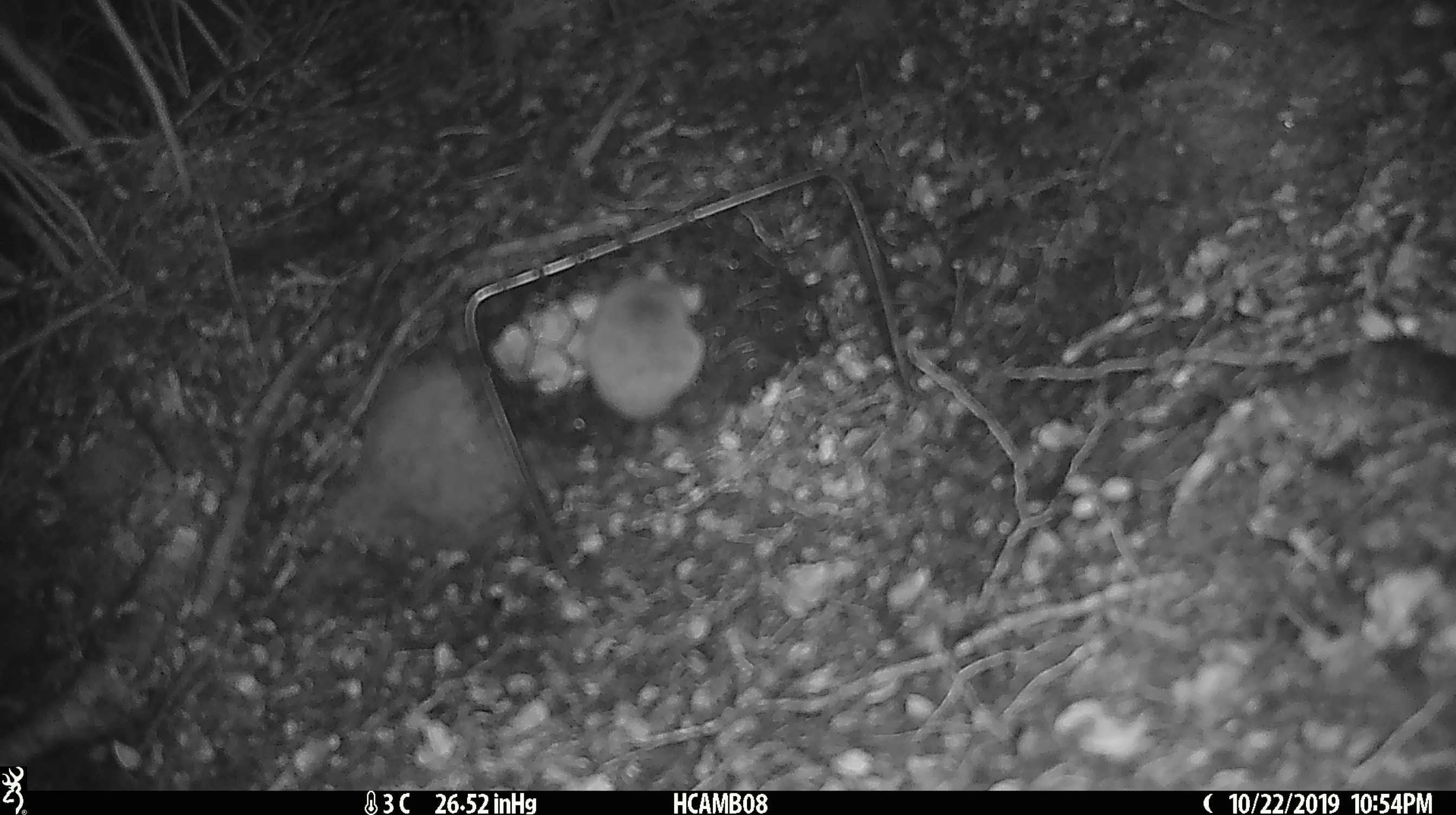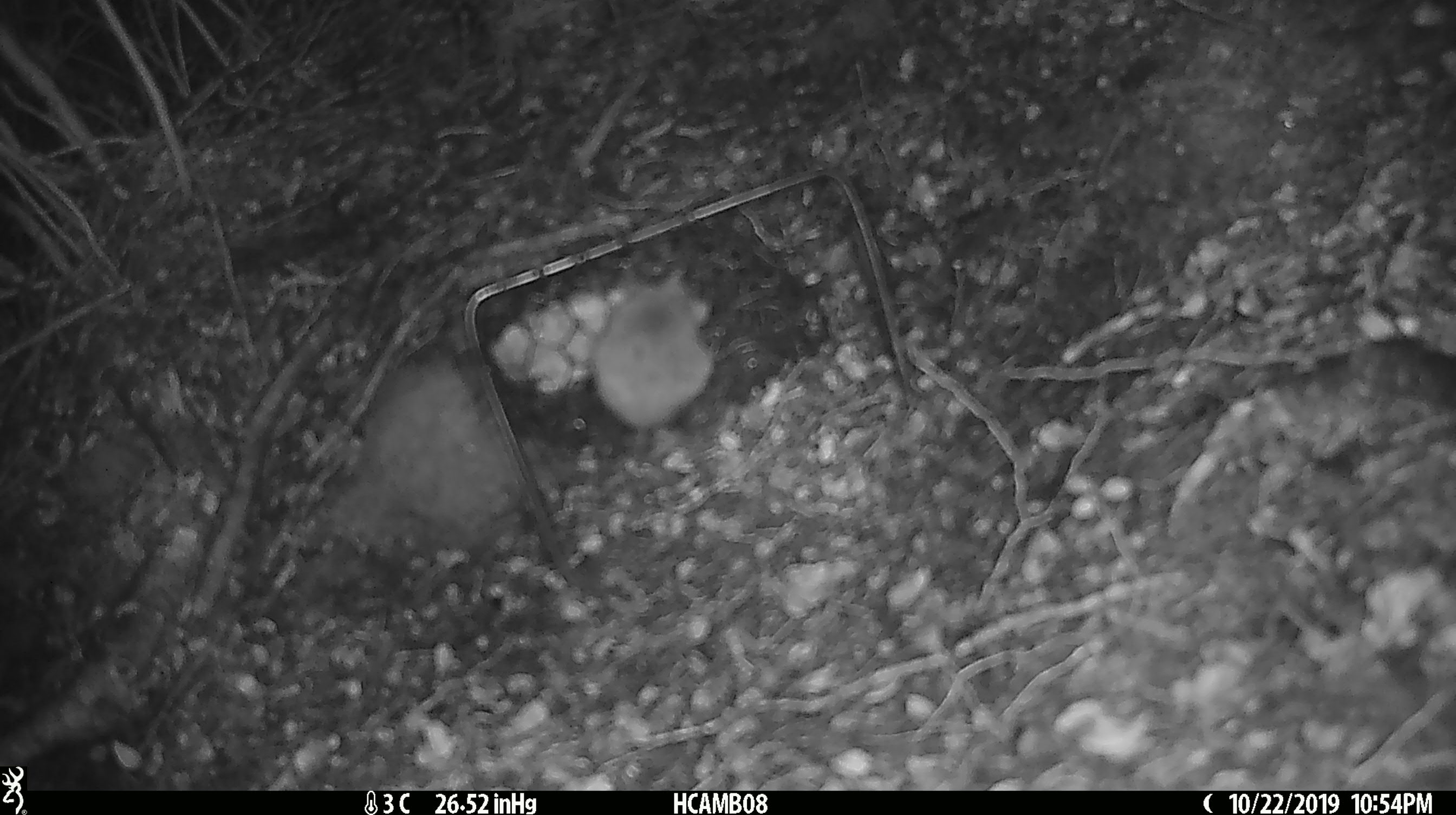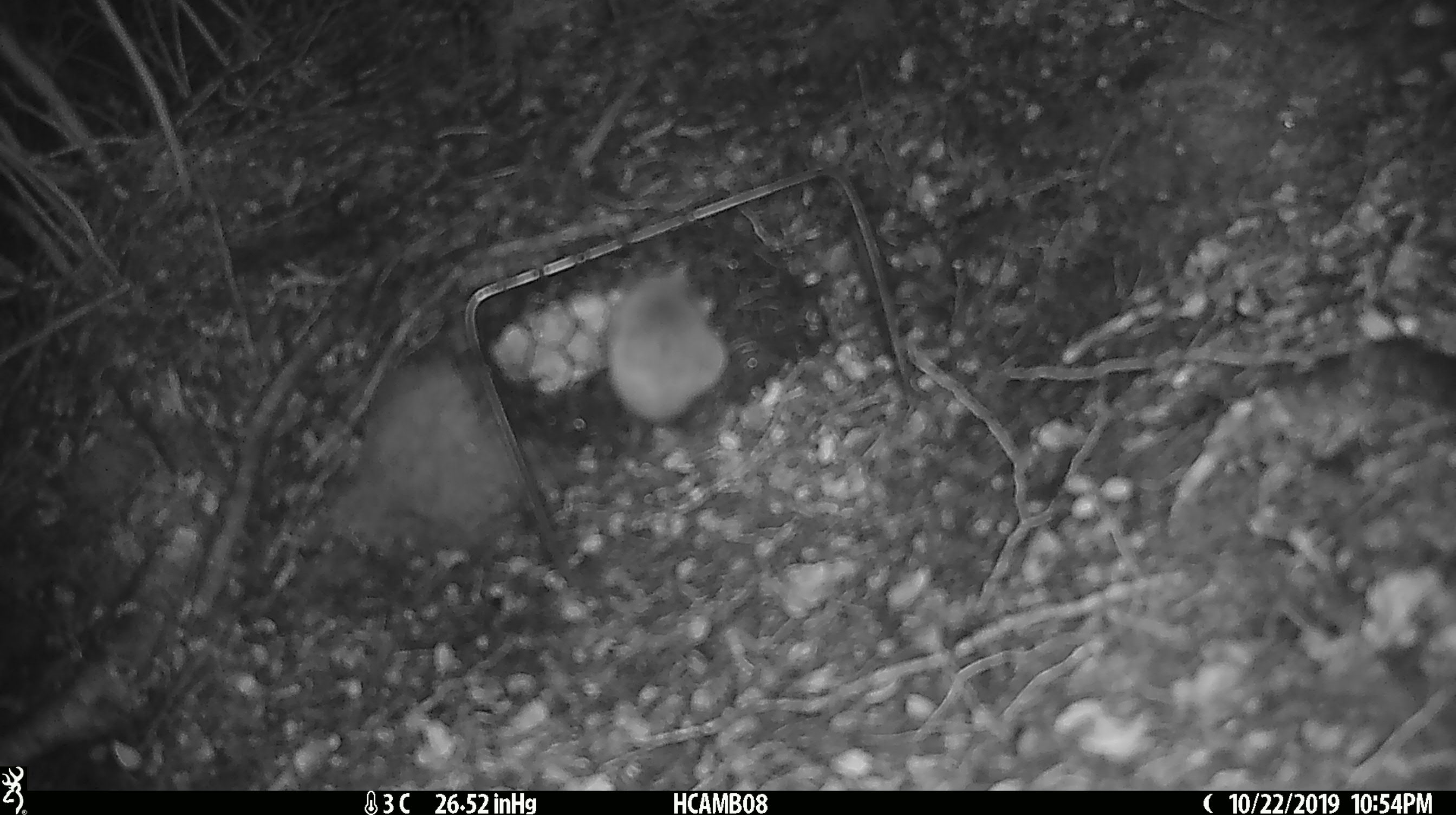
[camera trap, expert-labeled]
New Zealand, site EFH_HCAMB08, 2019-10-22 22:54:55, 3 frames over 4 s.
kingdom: Animalia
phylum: Chordata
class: Mammalia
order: Rodentia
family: Muridae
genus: Mus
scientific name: Mus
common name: mouse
Mouse (Mus).